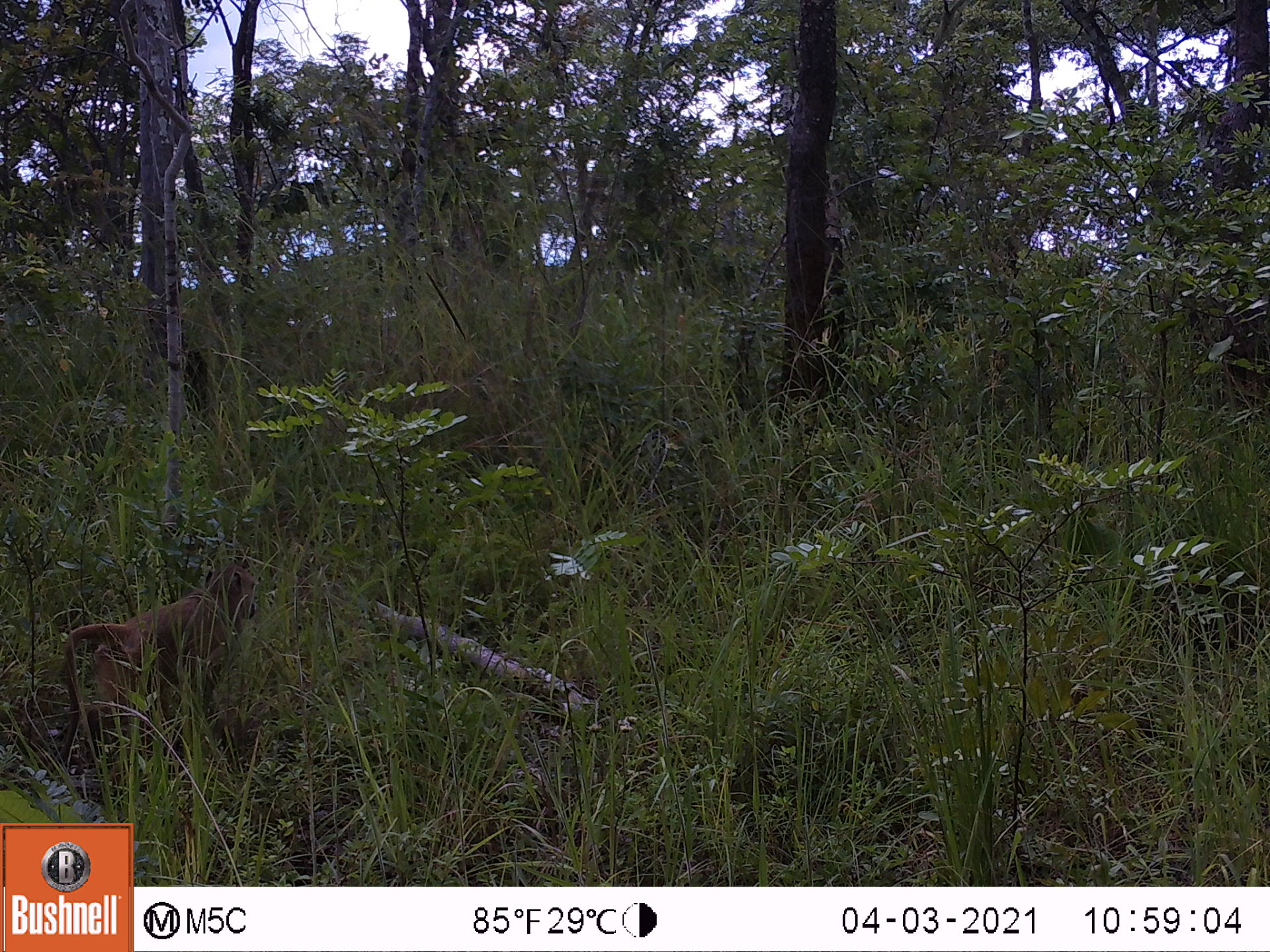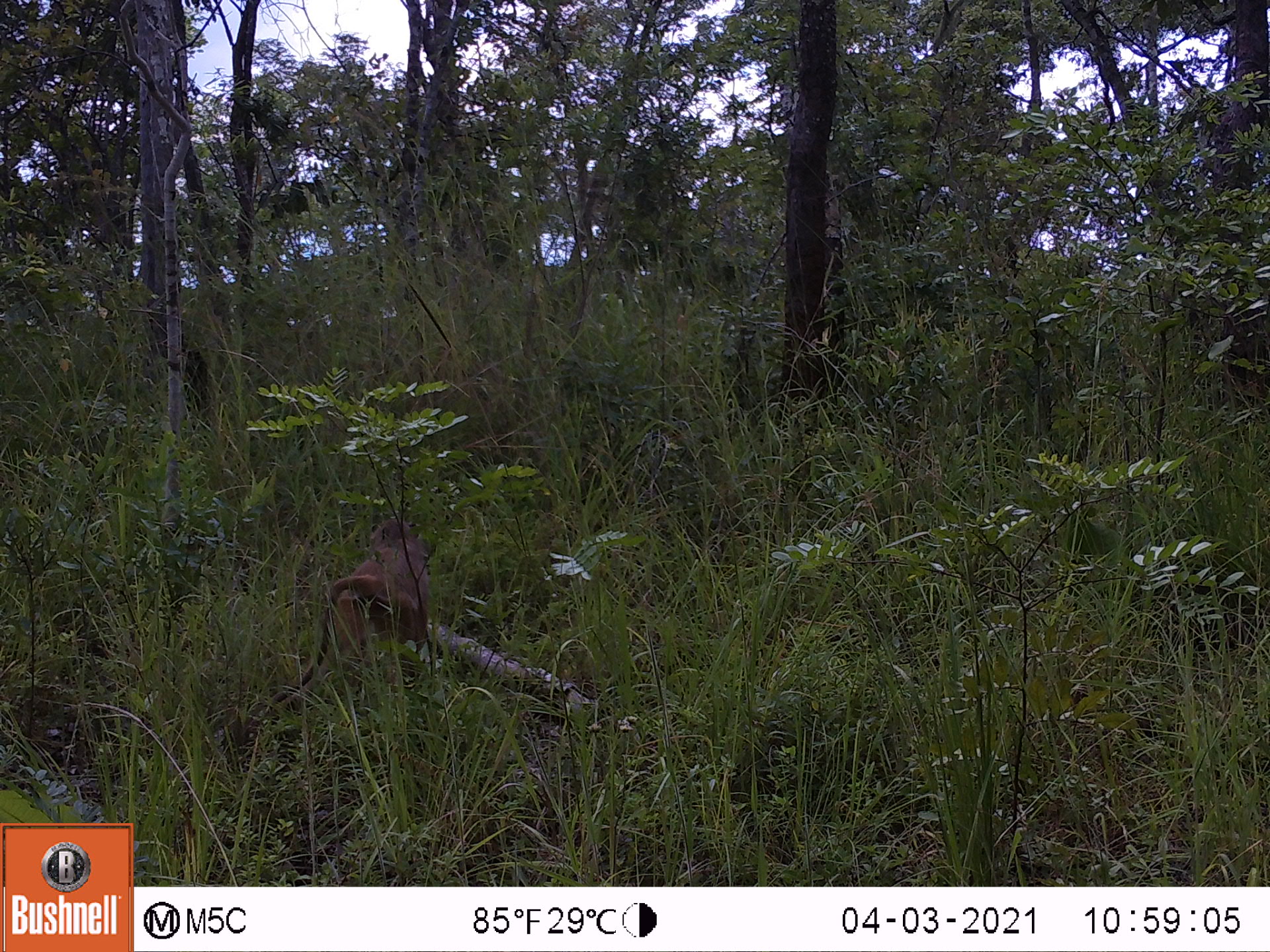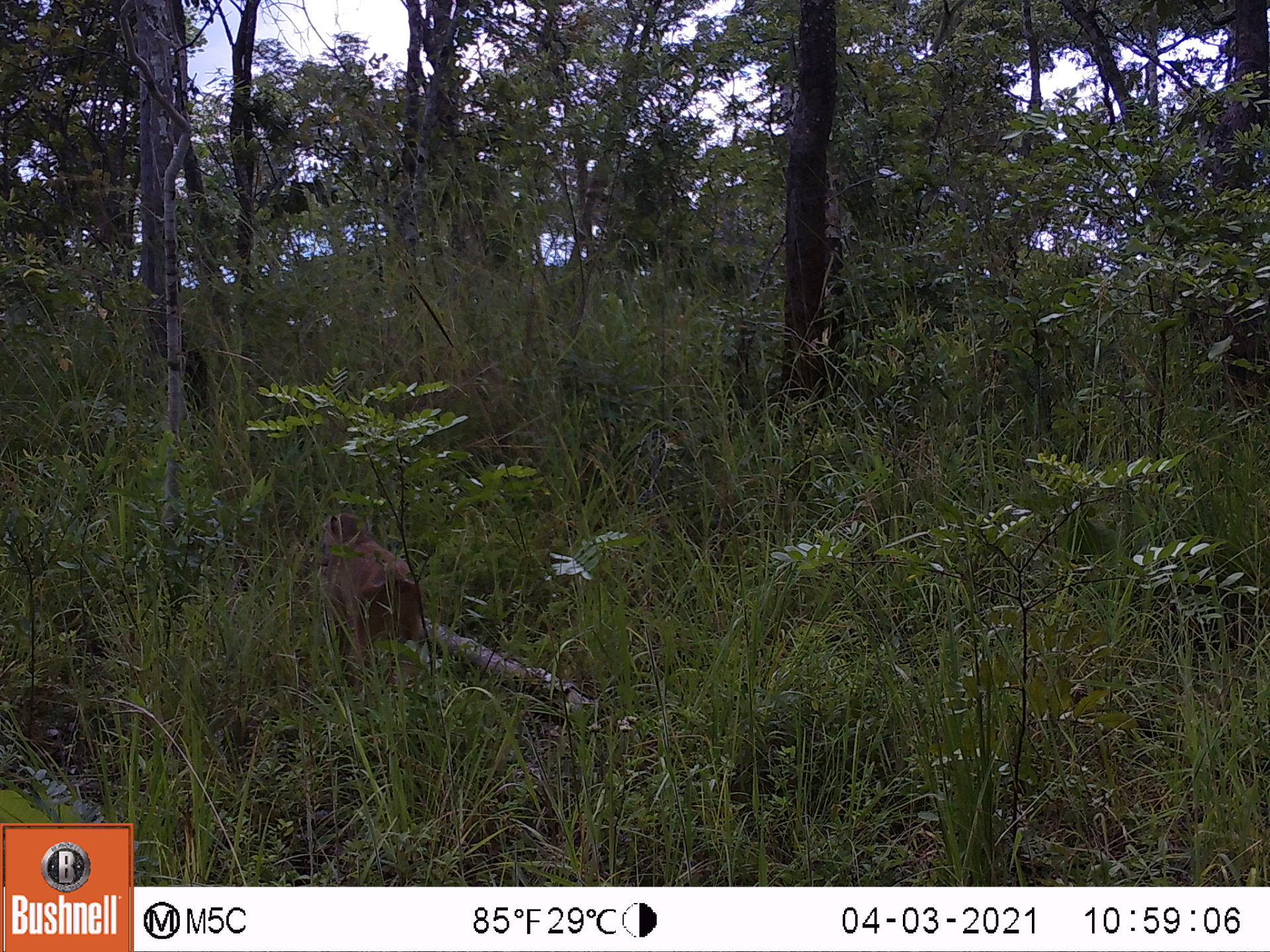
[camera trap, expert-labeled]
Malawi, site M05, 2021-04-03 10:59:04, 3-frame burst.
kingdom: Animalia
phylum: Chordata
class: Mammalia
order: Primates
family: Cercopithecidae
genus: Papio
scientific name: Papio cynocephalus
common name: yellow baboon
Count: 1.